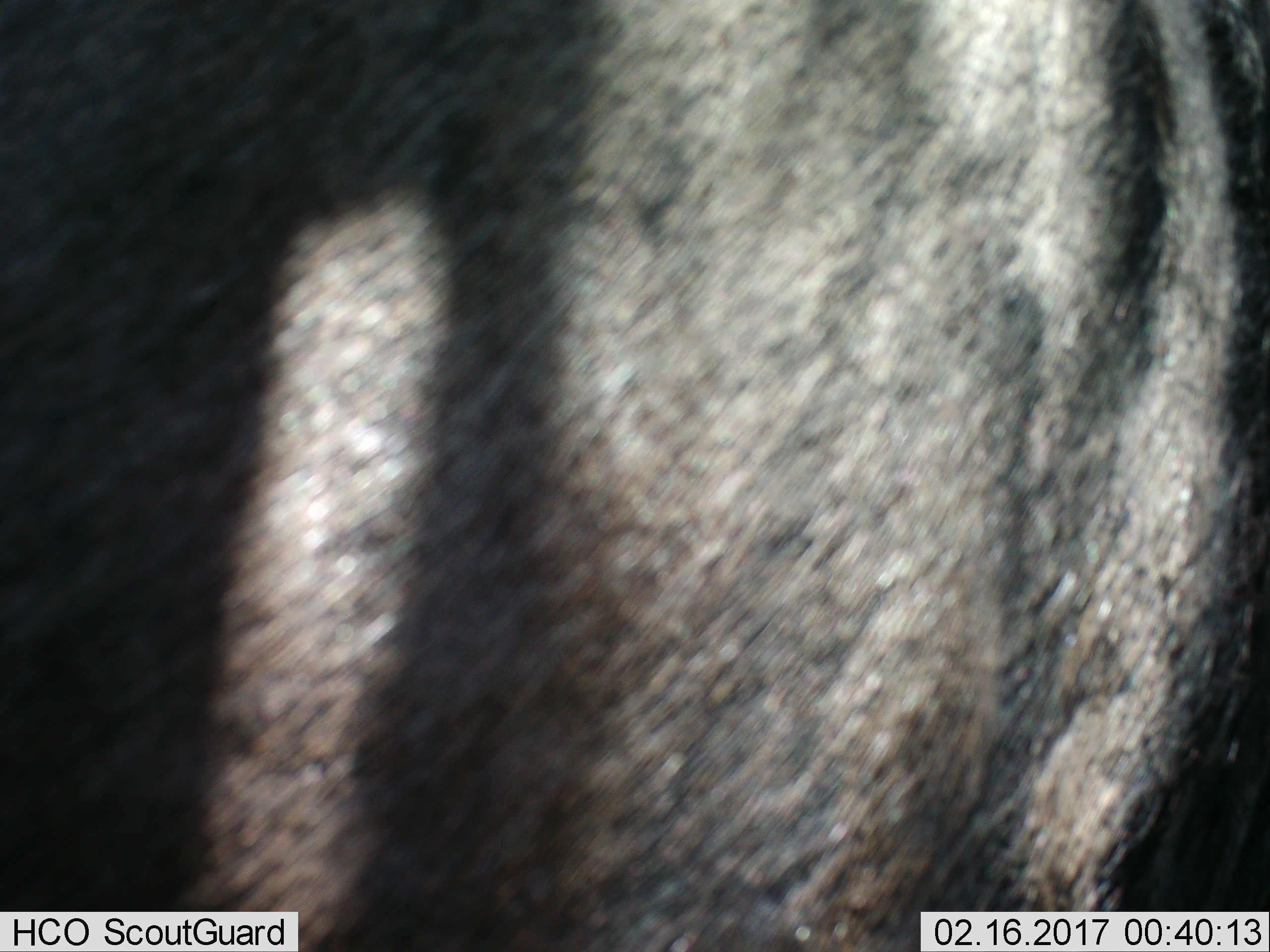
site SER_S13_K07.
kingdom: Animalia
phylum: Chordata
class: Mammalia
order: Artiodactyla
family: Bovidae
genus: Connochaetes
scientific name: Connochaetes taurinus taurinus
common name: blue wildebeest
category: wildebeestblue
Wildebeestblue (blue wildebeest) (Connochaetes taurinus taurinus), count 1. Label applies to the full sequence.